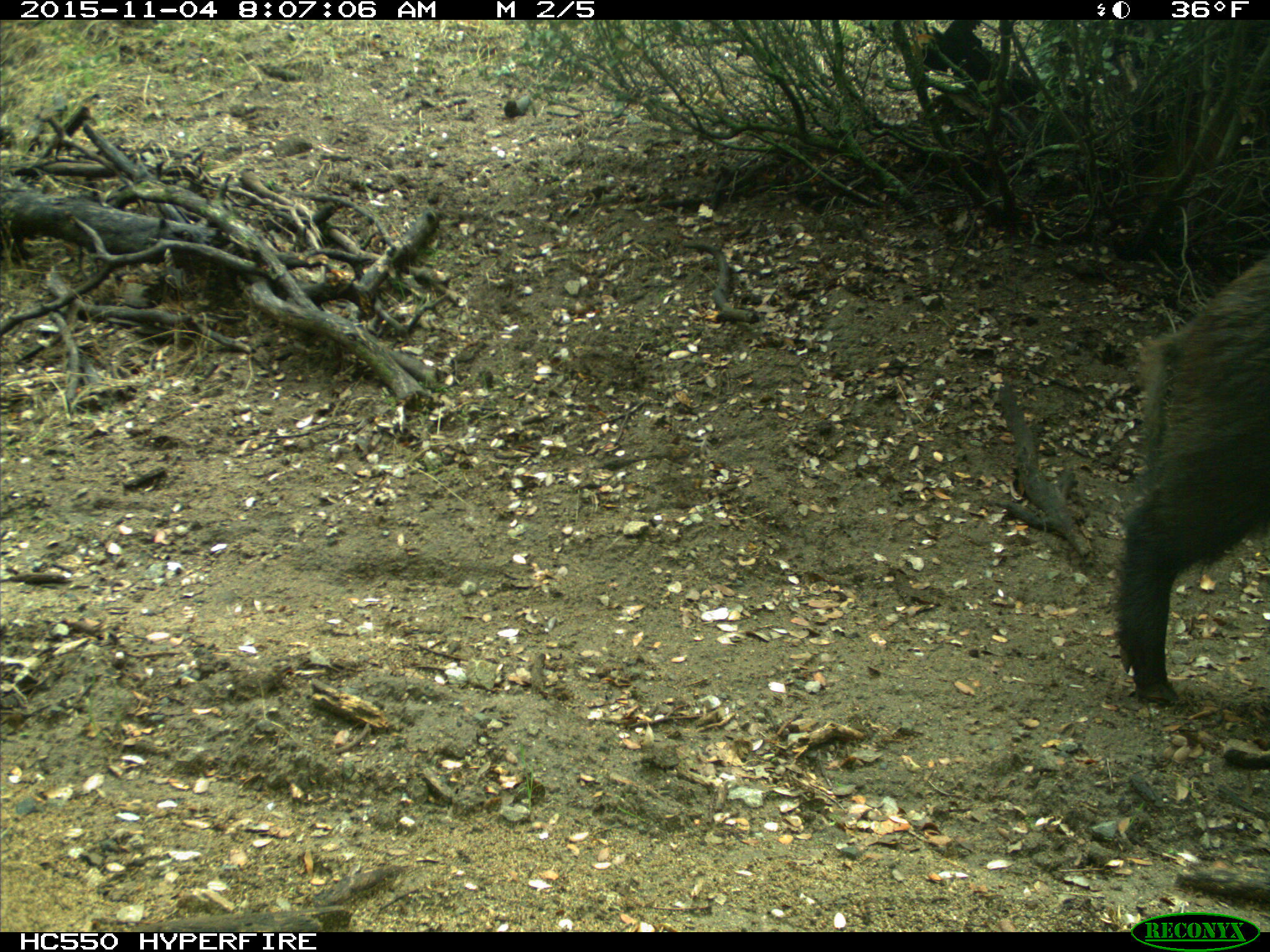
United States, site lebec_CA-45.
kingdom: Animalia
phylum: Chordata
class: Mammalia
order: Artiodactyla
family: Suidae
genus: Sus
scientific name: Sus scrofa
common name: wild boar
Sus scrofa (wild boar).